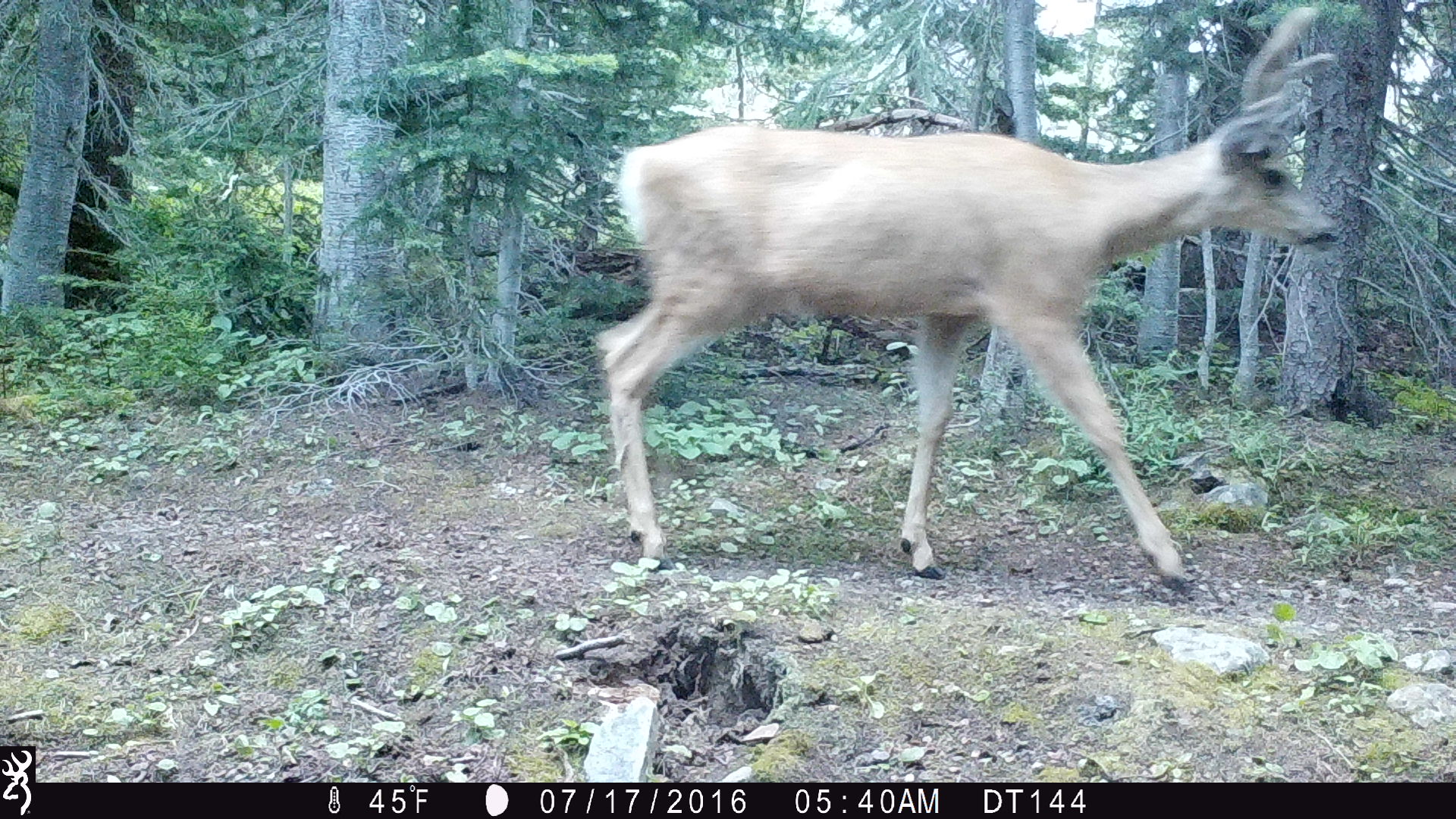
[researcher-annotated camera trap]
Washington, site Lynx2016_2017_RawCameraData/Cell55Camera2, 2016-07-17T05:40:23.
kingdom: Animalia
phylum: Chordata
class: Mammalia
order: Artiodactyla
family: Cervidae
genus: Odocoileus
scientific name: Odocoileus hemionus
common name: mule deer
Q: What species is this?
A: Odocoileus hemionus (mule deer).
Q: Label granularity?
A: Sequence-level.